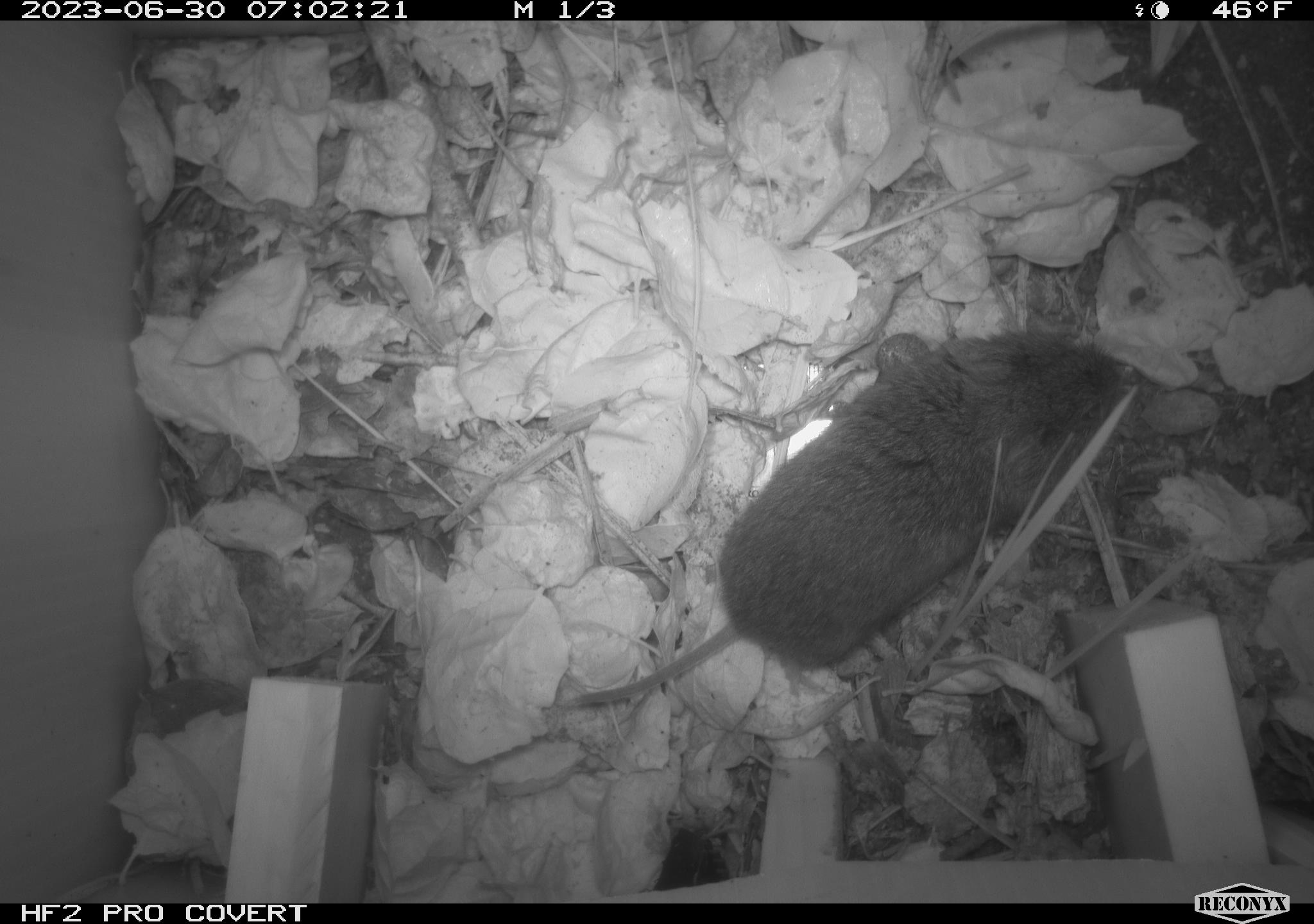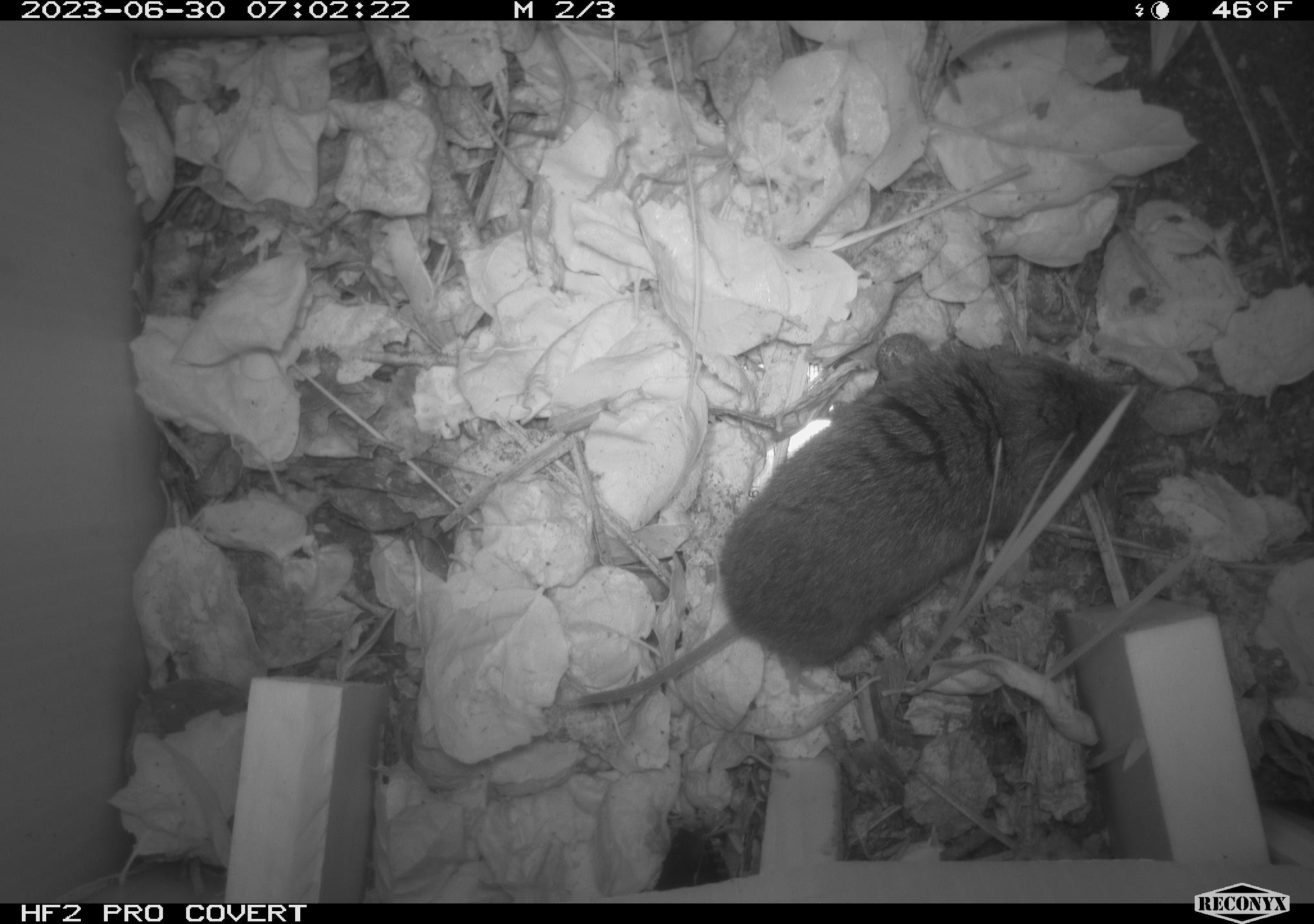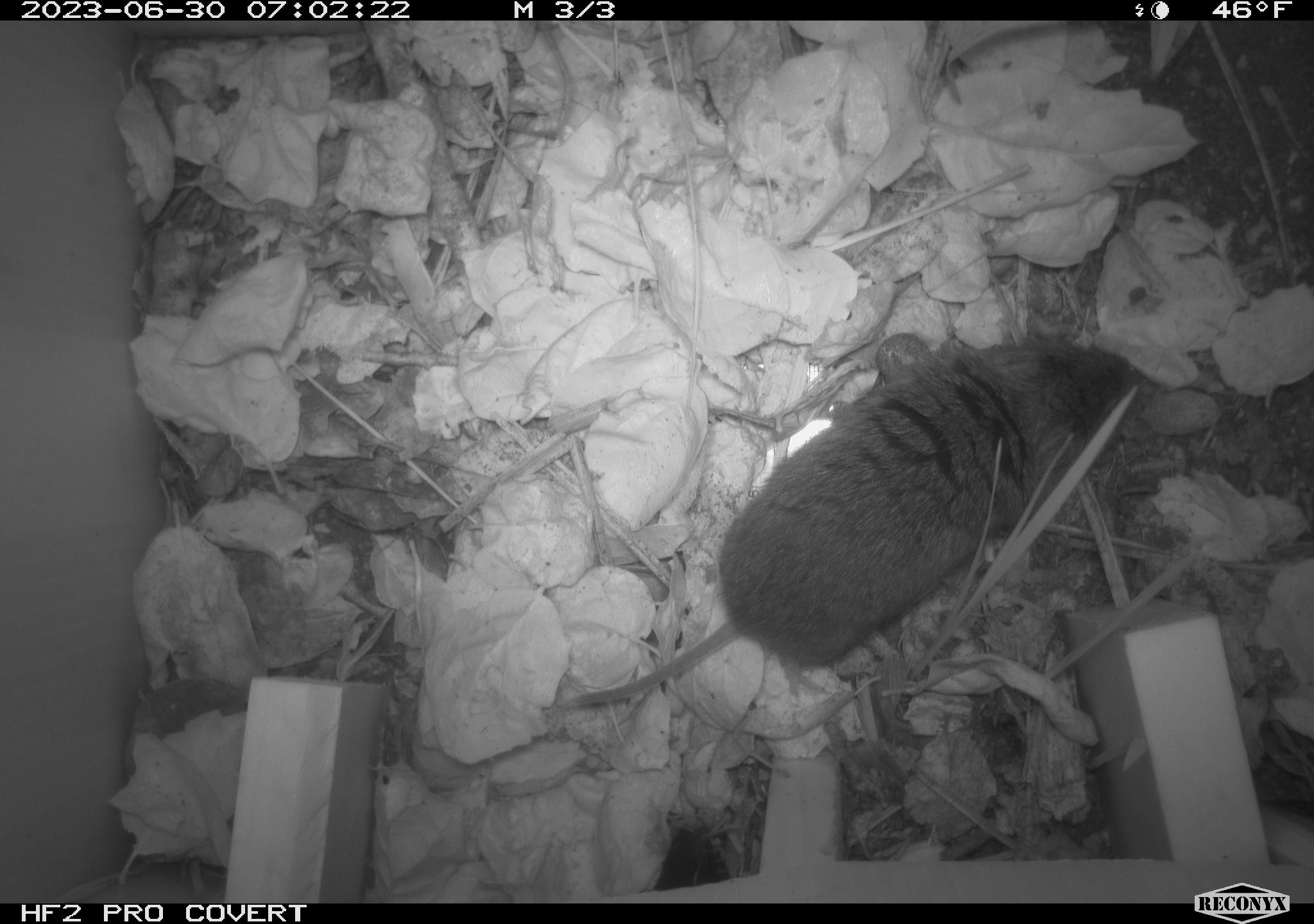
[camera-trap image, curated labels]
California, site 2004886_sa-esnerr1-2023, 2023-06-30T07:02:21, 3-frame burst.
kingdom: Animalia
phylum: Chordata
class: Mammalia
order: Rodentia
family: Cricetidae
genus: Microtus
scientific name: Microtus californicus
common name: california vole